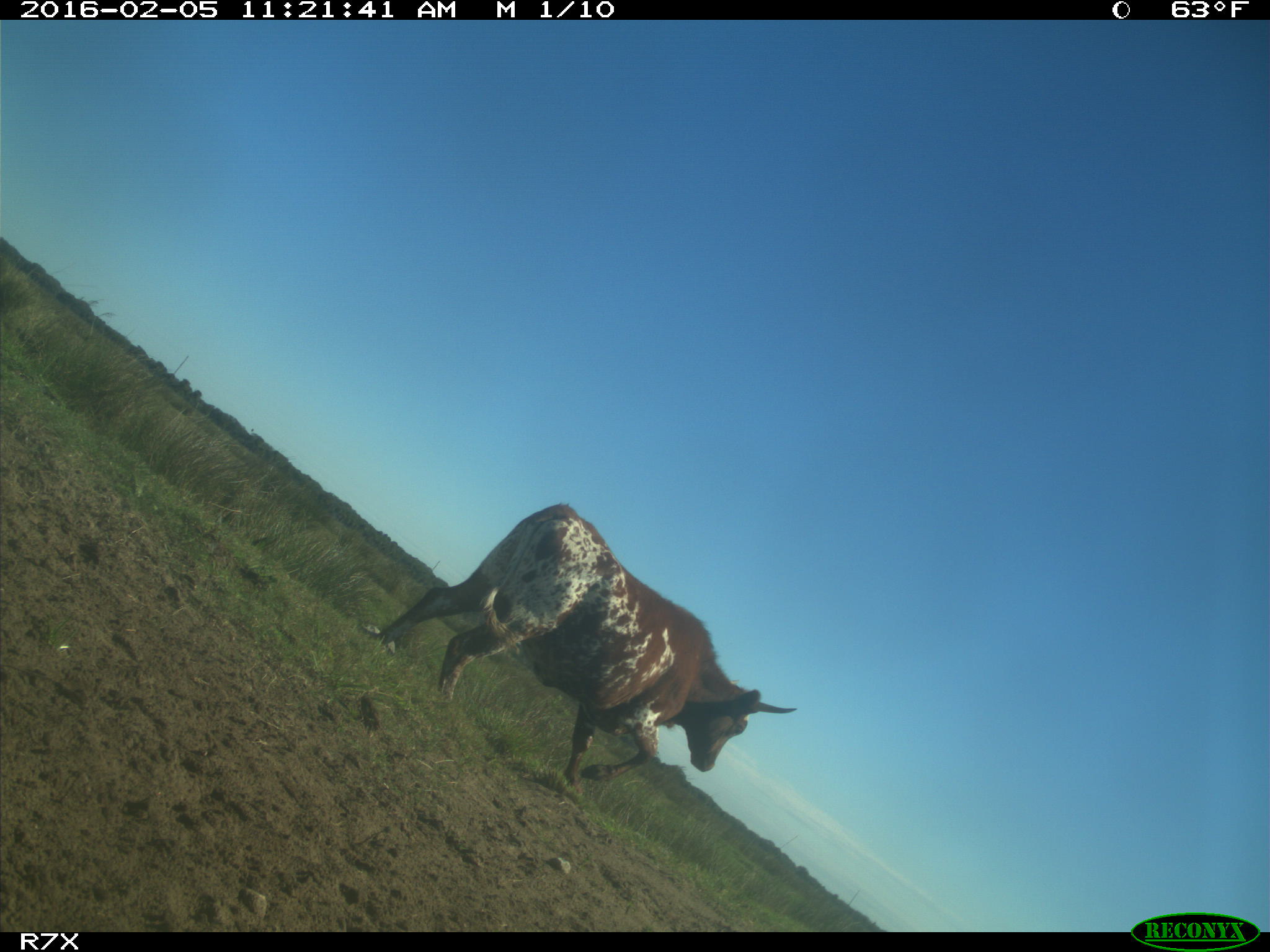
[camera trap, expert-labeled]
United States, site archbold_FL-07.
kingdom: Animalia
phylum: Chordata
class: Mammalia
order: Artiodactyla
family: Bovidae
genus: Bos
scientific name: Bos taurus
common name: domestic cow